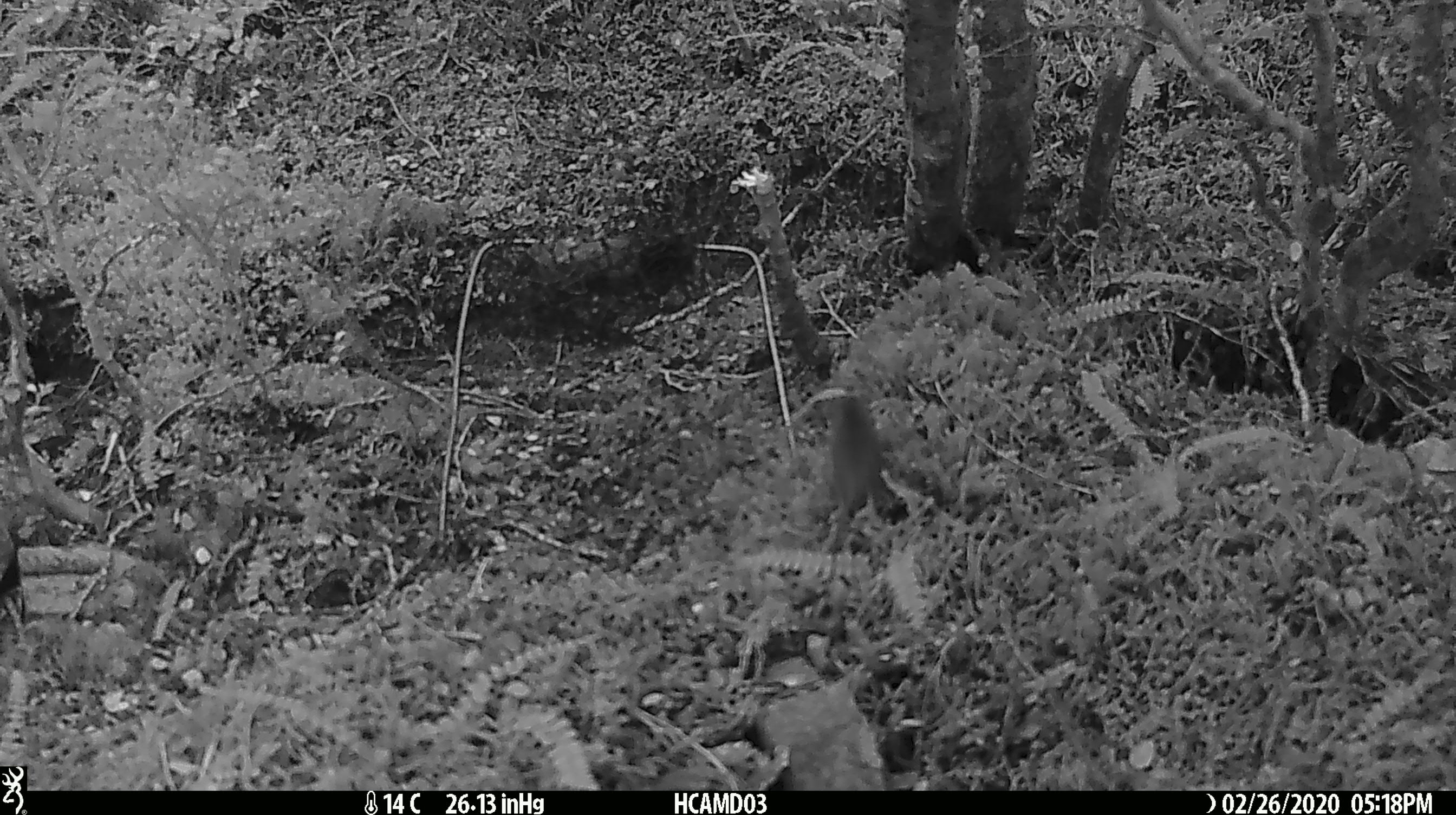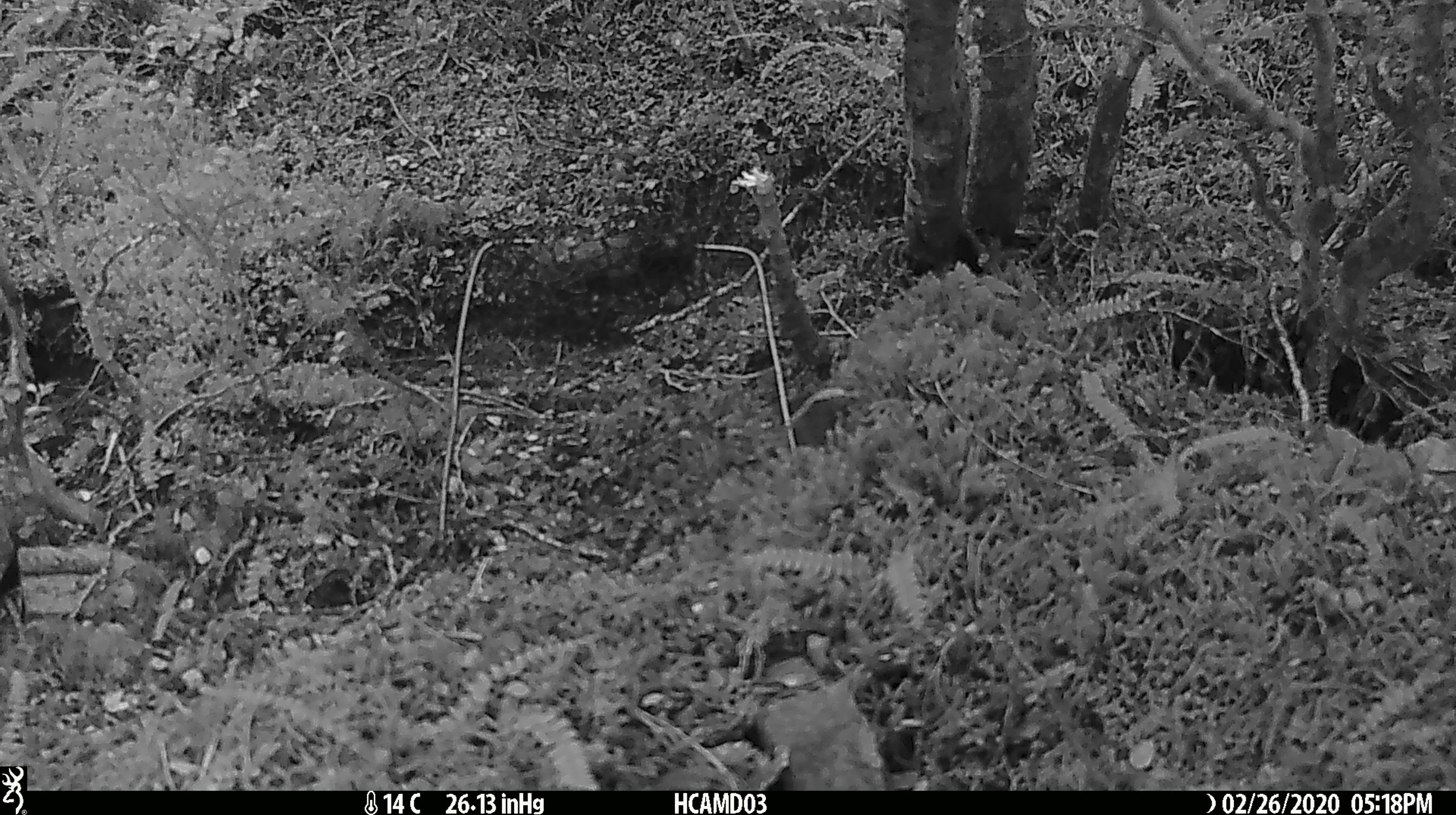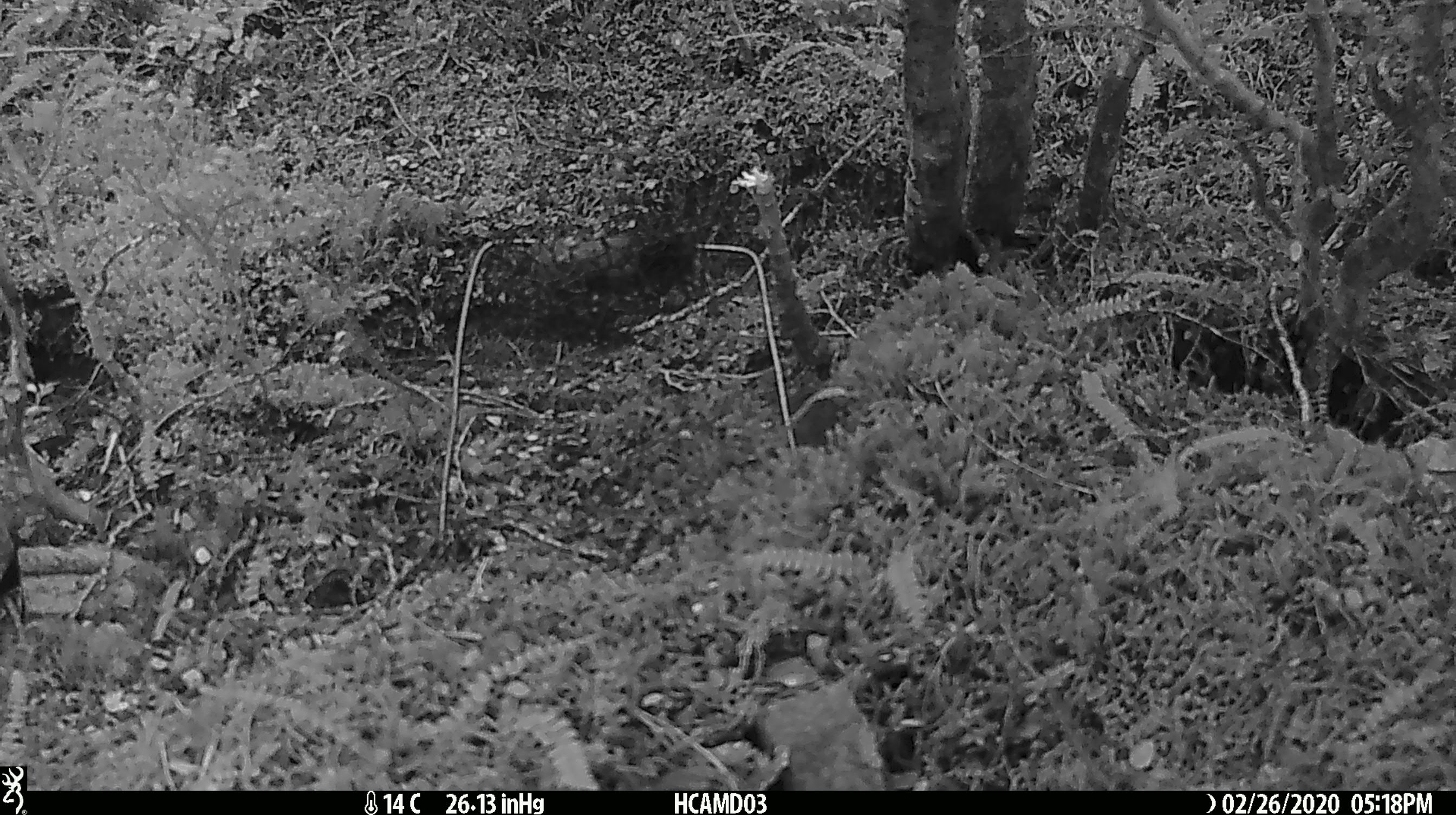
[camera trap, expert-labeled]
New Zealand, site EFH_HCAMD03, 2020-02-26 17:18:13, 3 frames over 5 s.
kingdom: Animalia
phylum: Chordata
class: Mammalia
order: Rodentia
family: Muridae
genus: Mus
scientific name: Mus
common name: mouse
Mouse (Mus).